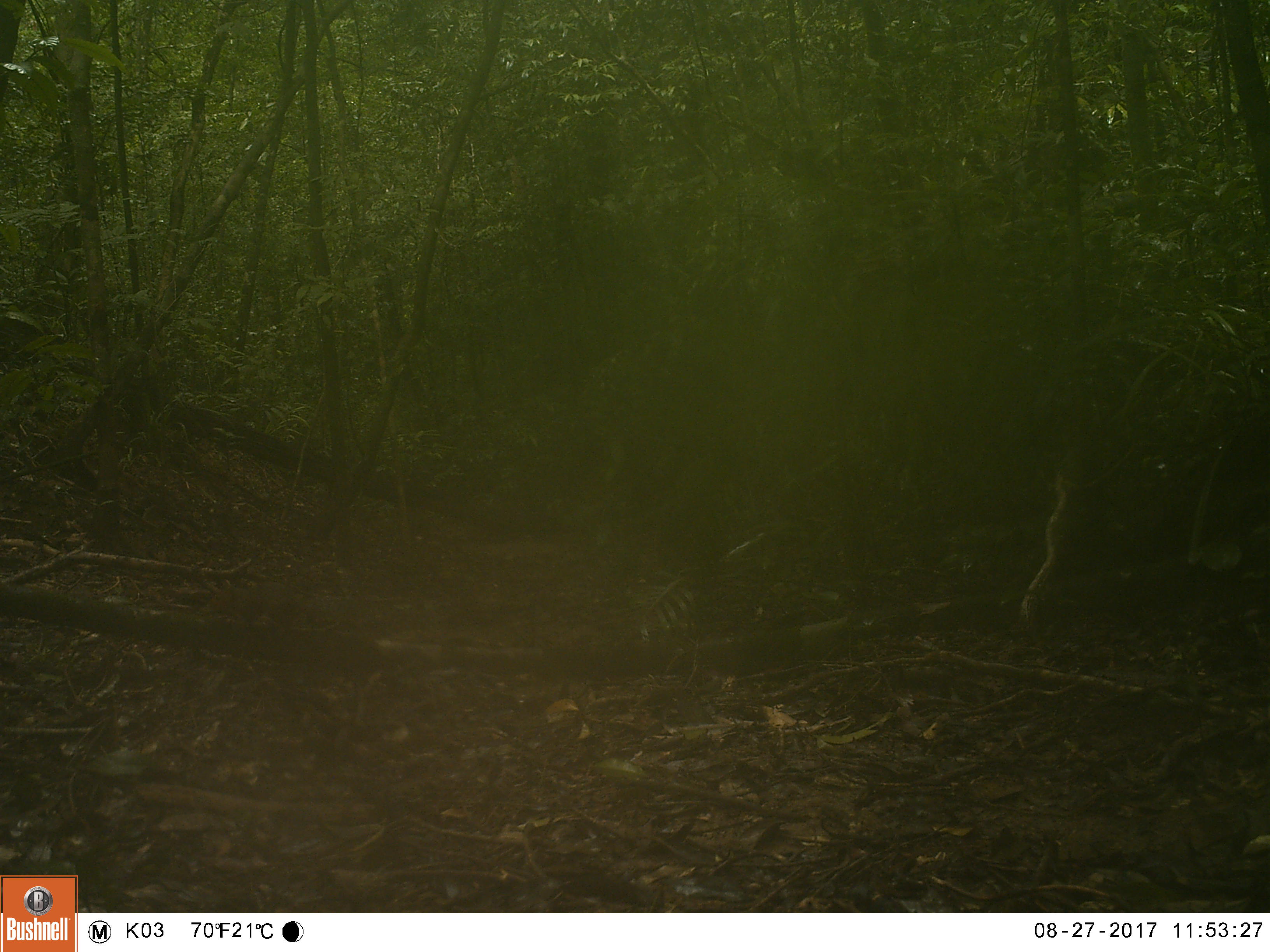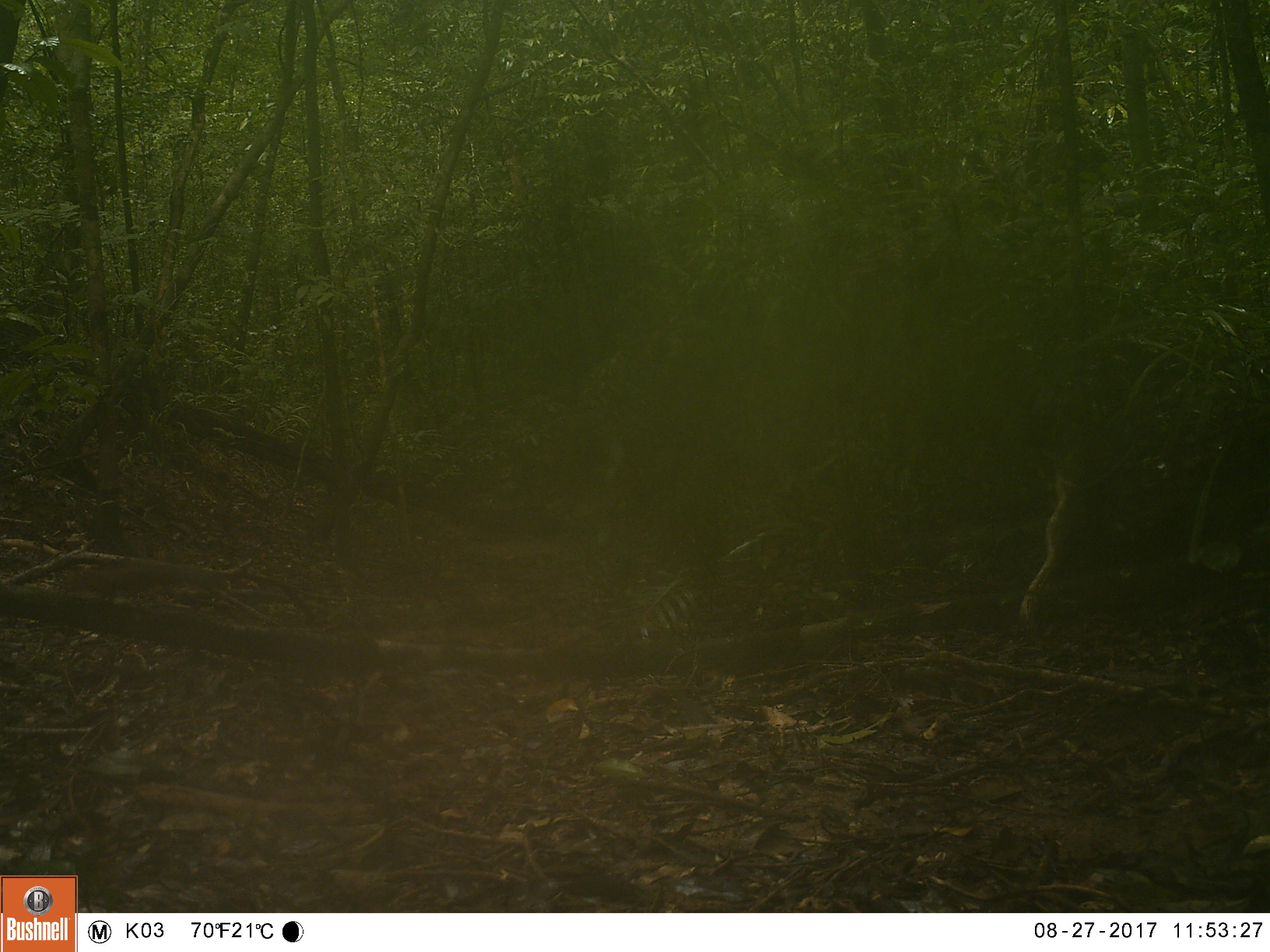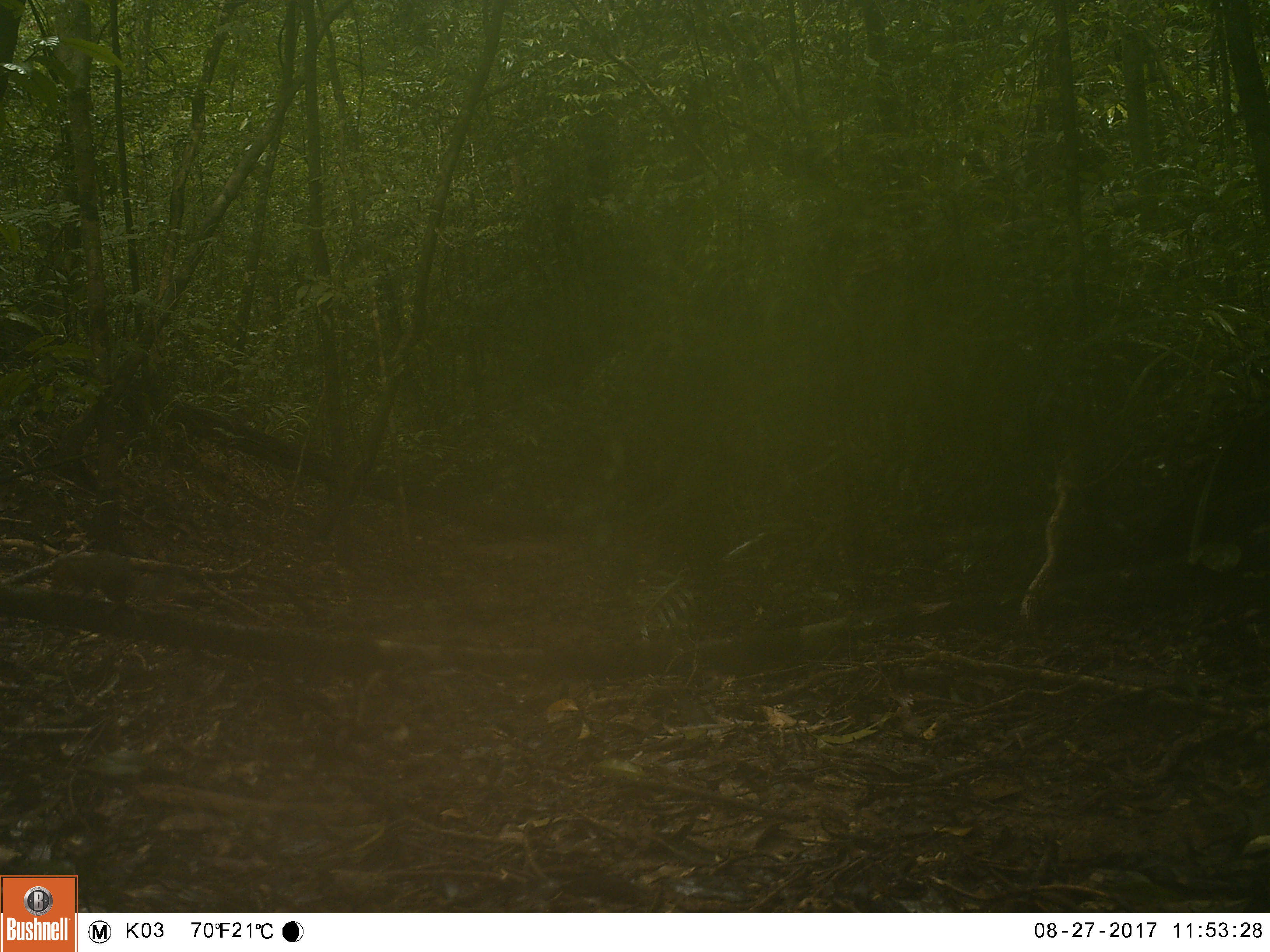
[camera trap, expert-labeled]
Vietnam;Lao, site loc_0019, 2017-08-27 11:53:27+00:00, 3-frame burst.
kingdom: Animalia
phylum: Chordata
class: Mammalia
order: Rodentia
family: Sciuridae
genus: Dremomys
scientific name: Dremomys rufigenis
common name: red-cheeked squirrel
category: red cheeked squirrel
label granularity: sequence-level